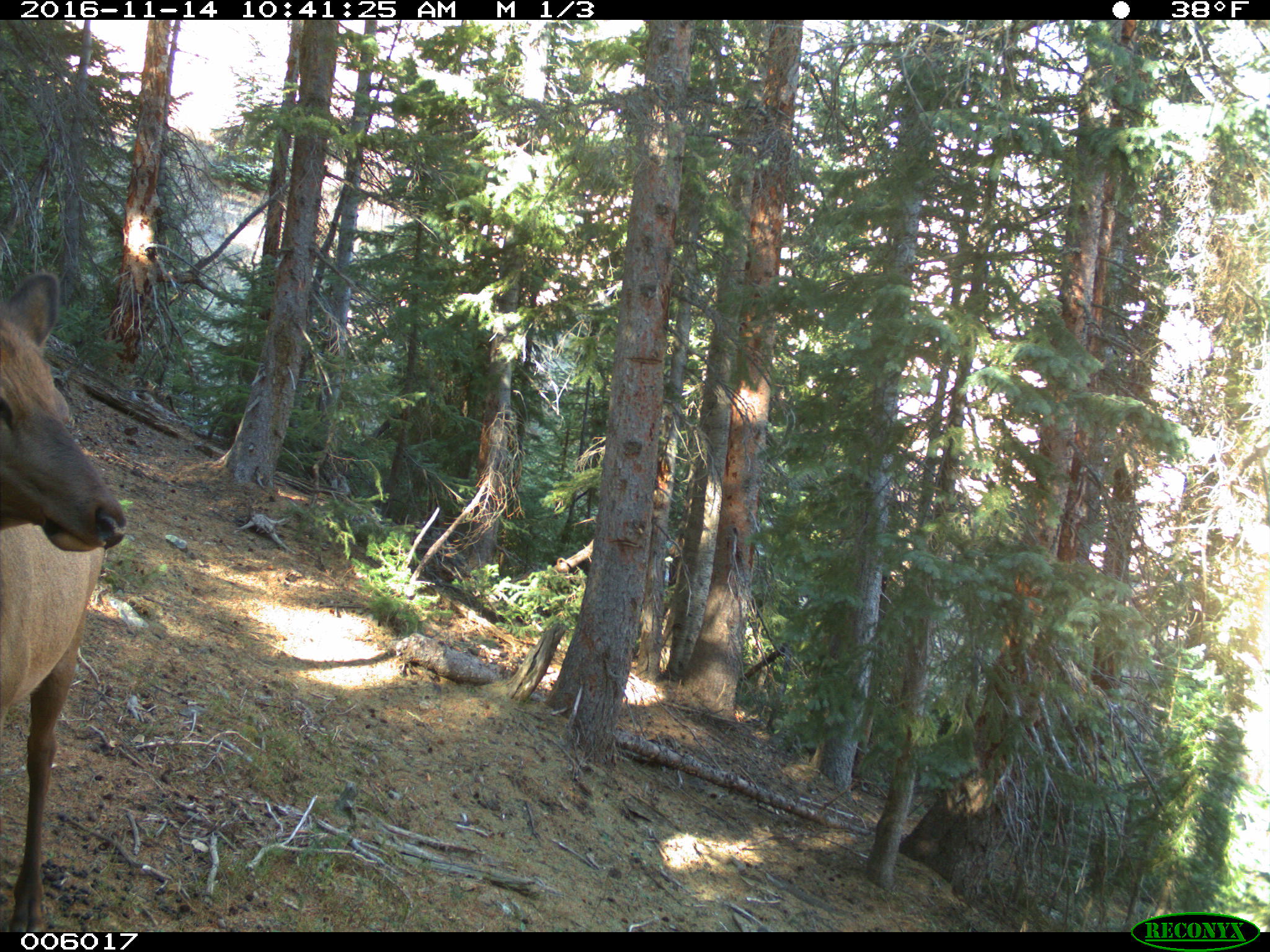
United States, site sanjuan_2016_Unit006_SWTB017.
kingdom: Animalia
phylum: Chordata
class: Mammalia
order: Artiodactyla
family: Cervidae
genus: Cervus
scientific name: Cervus elaphus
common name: red deer